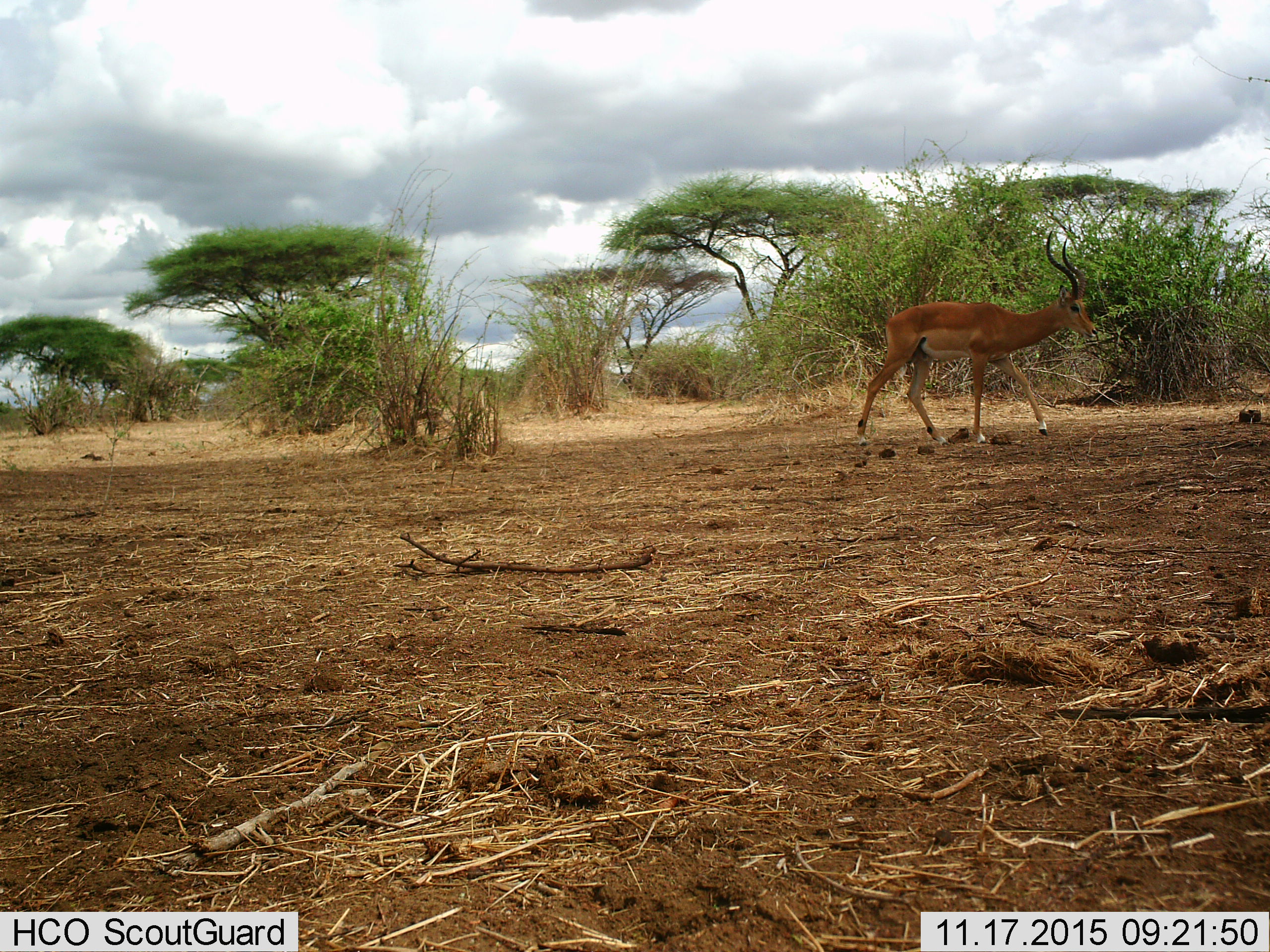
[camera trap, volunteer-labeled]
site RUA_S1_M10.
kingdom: Animalia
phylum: Chordata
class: Mammalia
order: Artiodactyla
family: Bovidae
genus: Aepyceros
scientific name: Aepyceros melampus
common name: impala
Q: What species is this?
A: Impala (Aepyceros melampus).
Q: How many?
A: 1.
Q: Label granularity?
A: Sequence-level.